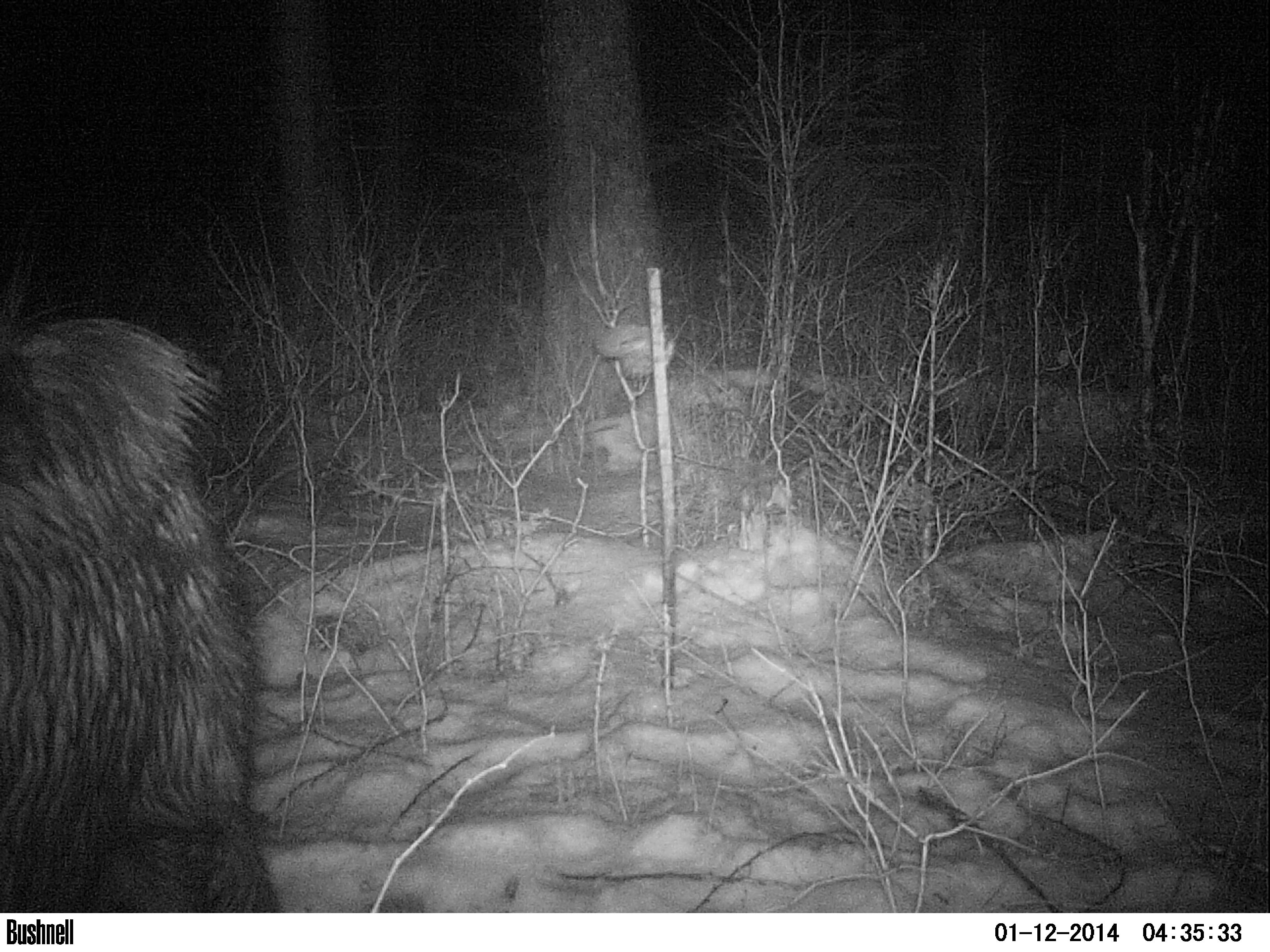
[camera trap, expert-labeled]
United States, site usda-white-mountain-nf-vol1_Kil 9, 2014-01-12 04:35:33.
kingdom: Animalia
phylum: Chordata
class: Mammalia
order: Artiodactyla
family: Cervidae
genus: Alces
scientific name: Alces alces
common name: moose